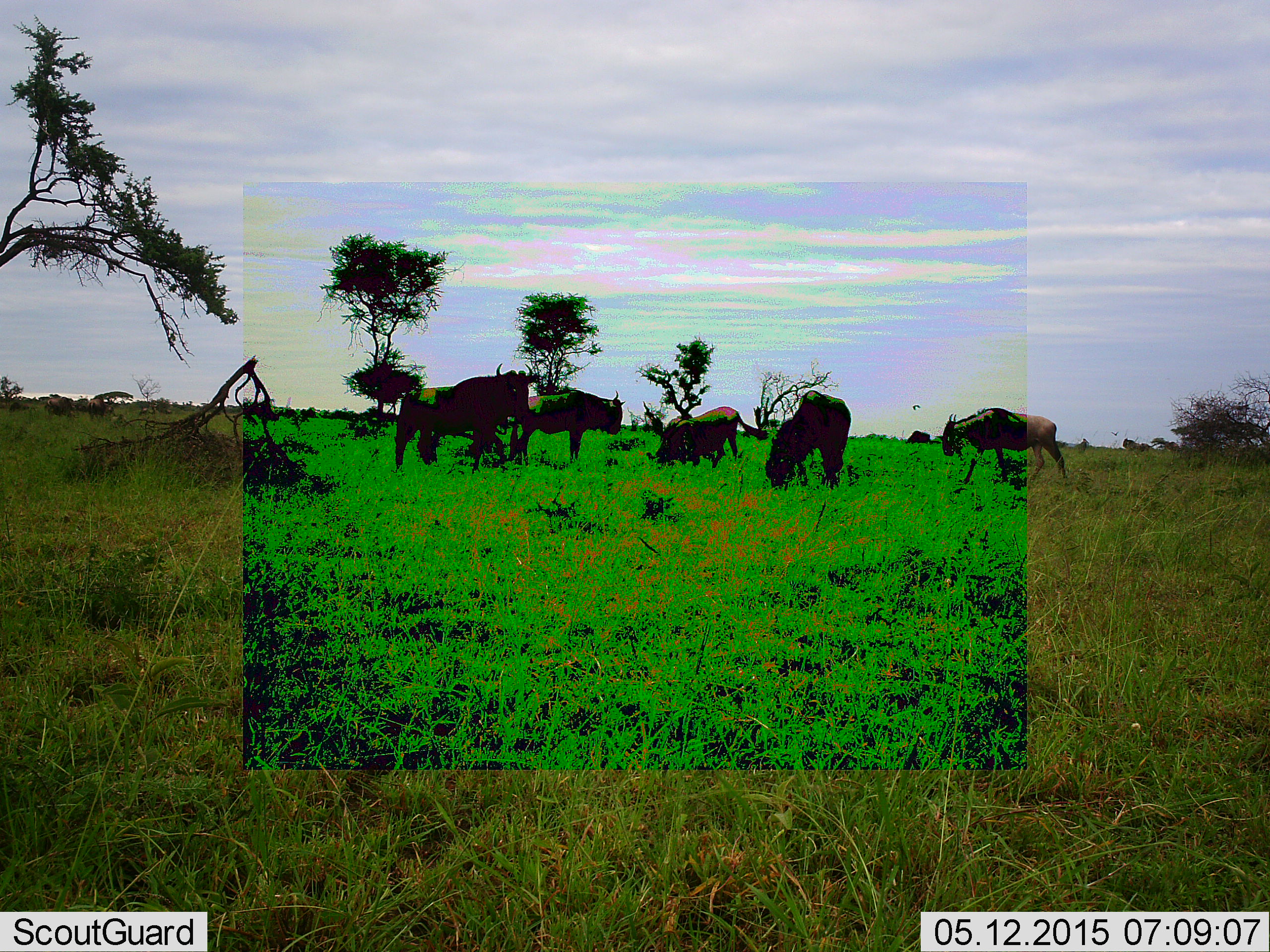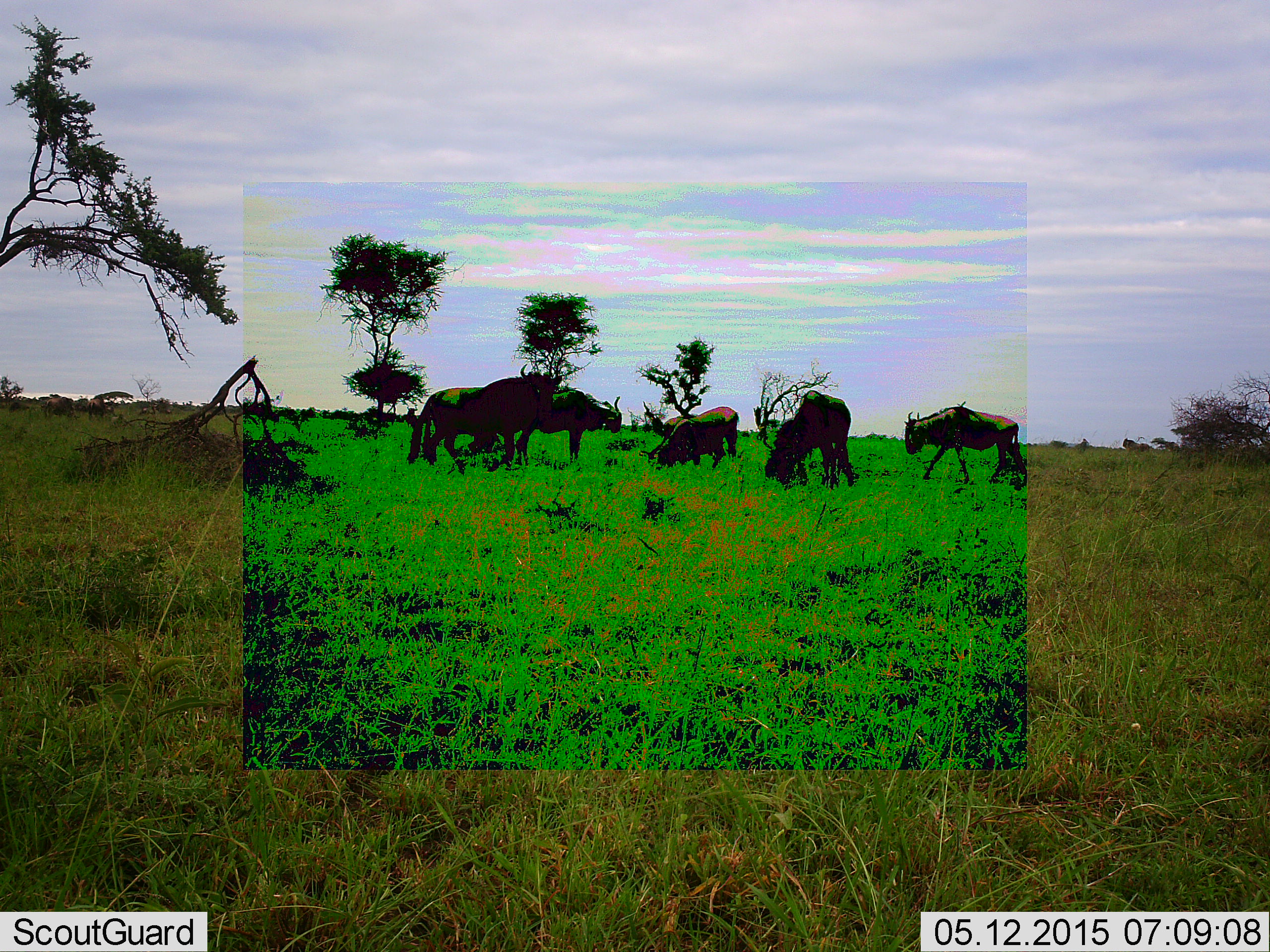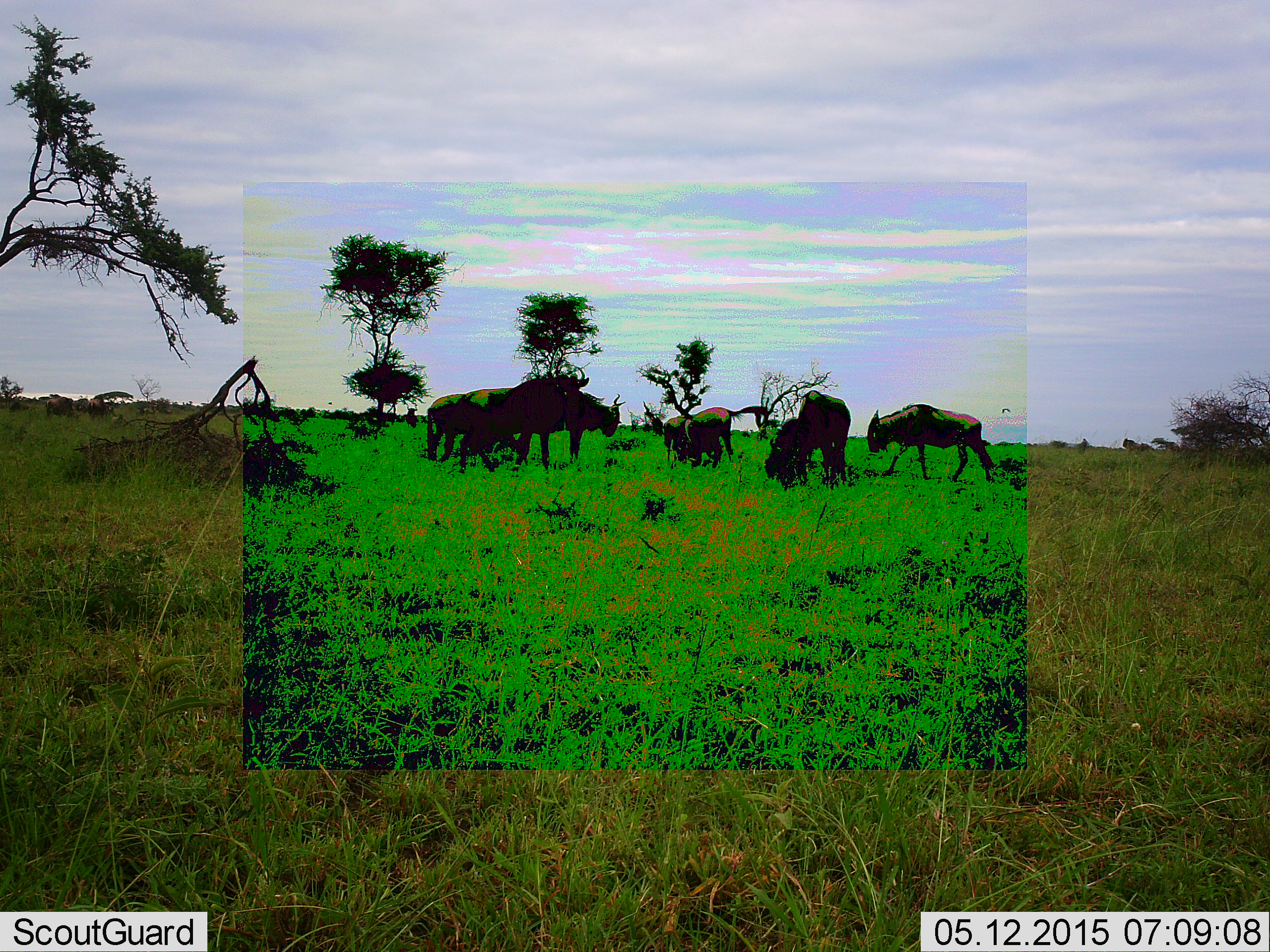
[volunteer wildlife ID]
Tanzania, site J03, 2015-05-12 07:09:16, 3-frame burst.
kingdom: Animalia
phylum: Chordata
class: Mammalia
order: Artiodactyla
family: Bovidae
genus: Connochaetes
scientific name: Connochaetes taurinus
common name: blue wildebeest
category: wildebeest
Wildebeest (blue wildebeest) (Connochaetes taurinus), count 6. Behavior (volunteer vote fractions): standing 70%, resting 0%, moving 40%, interacting 0%. Young present (vote fraction): 0%. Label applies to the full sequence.